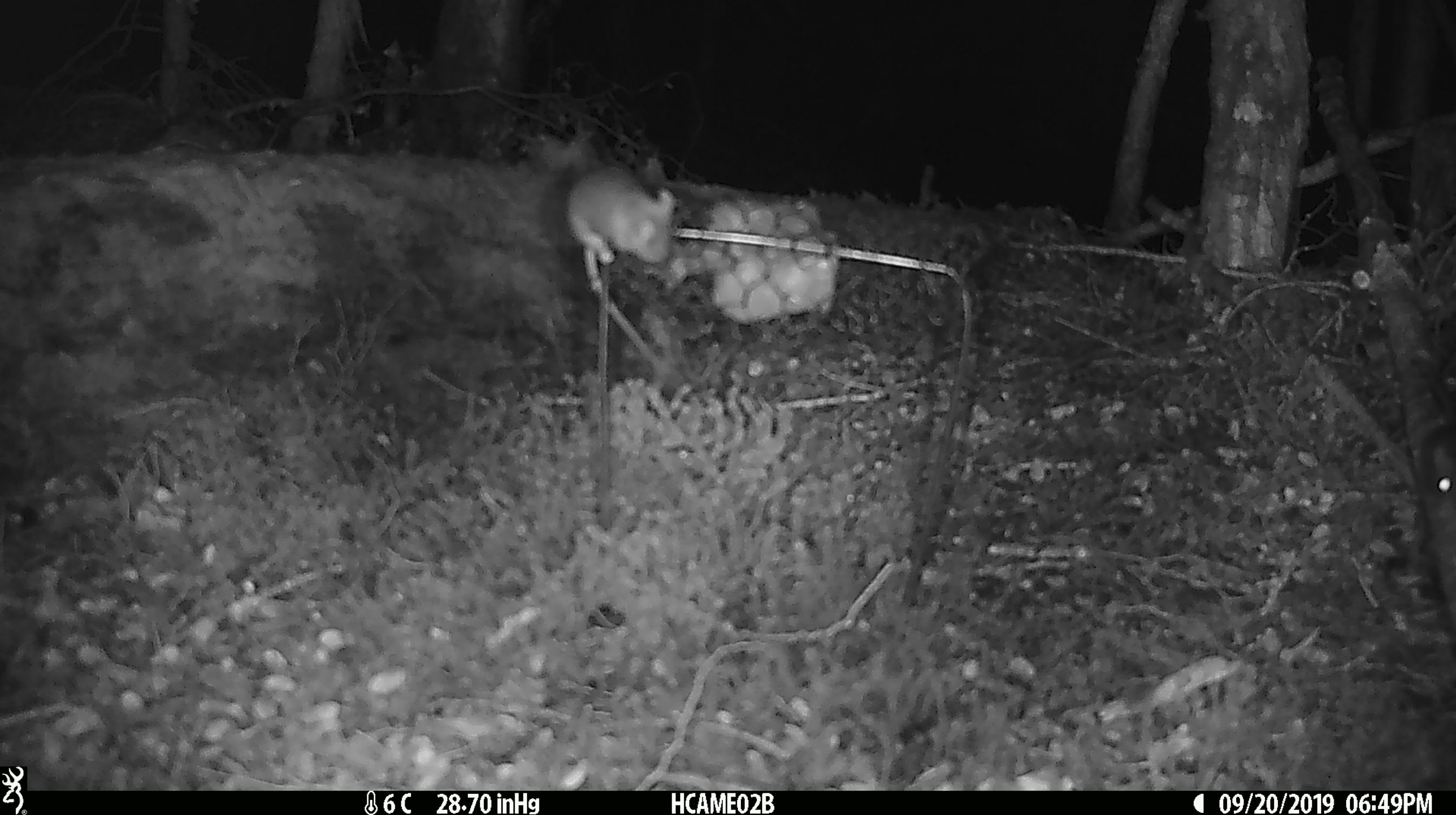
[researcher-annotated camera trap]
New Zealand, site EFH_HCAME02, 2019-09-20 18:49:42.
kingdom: Animalia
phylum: Chordata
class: Mammalia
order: Rodentia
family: Muridae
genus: Mus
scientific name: Mus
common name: mouse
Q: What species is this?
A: Mouse (Mus).